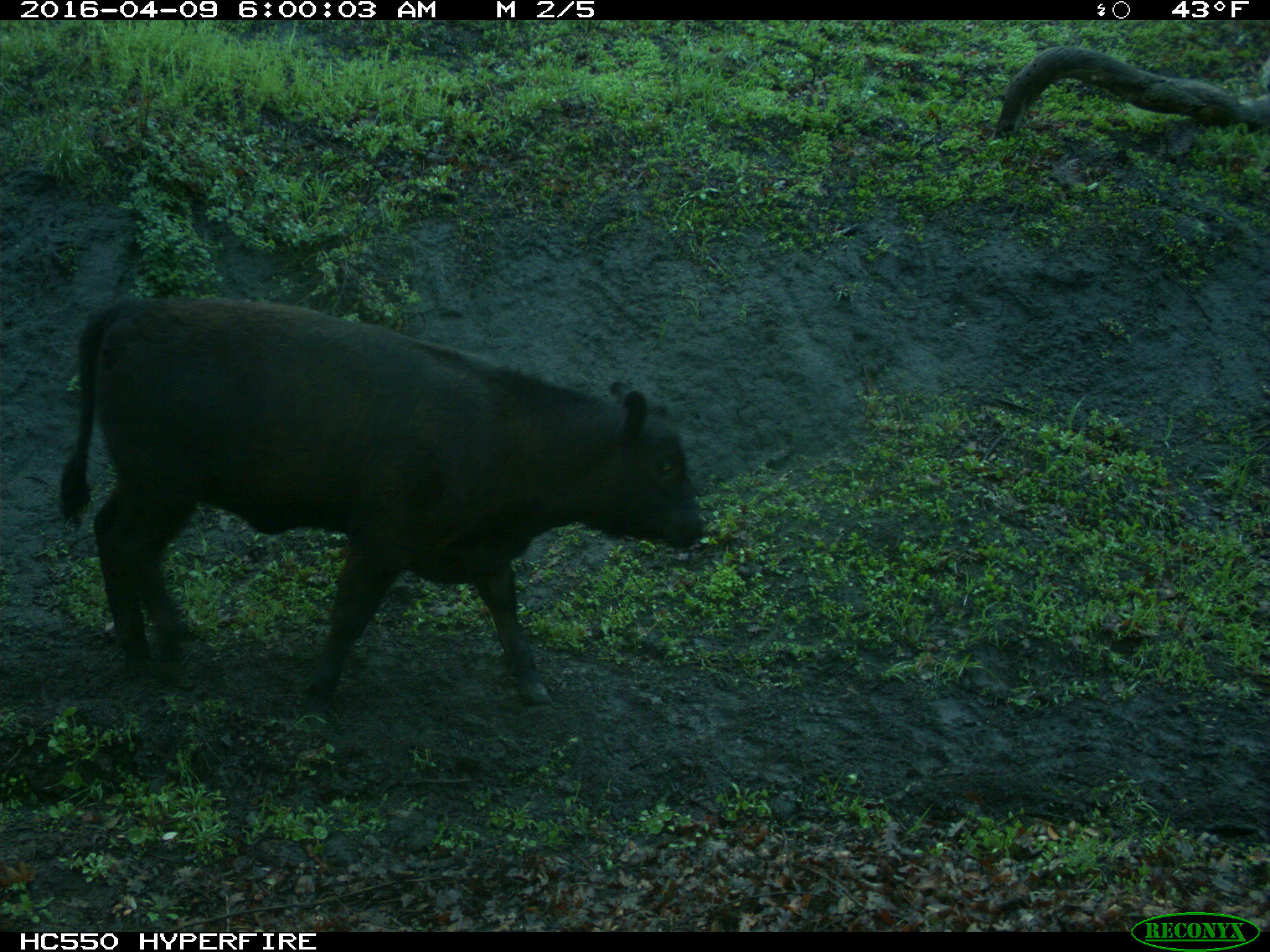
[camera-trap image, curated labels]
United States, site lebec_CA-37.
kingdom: Animalia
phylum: Chordata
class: Mammalia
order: Artiodactyla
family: Bovidae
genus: Bos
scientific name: Bos taurus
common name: domestic cow